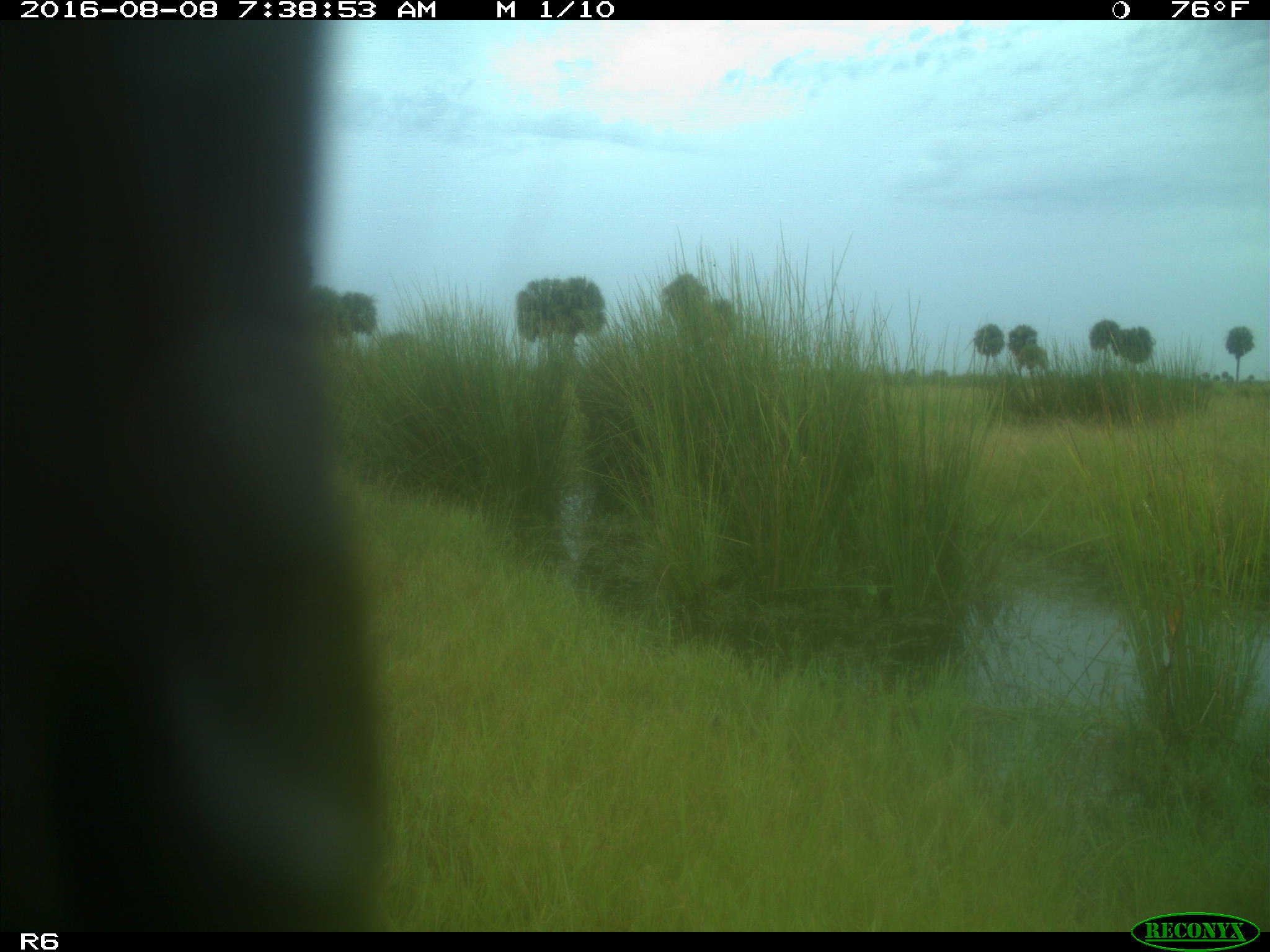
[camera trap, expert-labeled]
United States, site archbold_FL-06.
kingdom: Animalia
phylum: Chordata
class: Mammalia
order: Artiodactyla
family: Bovidae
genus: Bos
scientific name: Bos taurus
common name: domestic cow